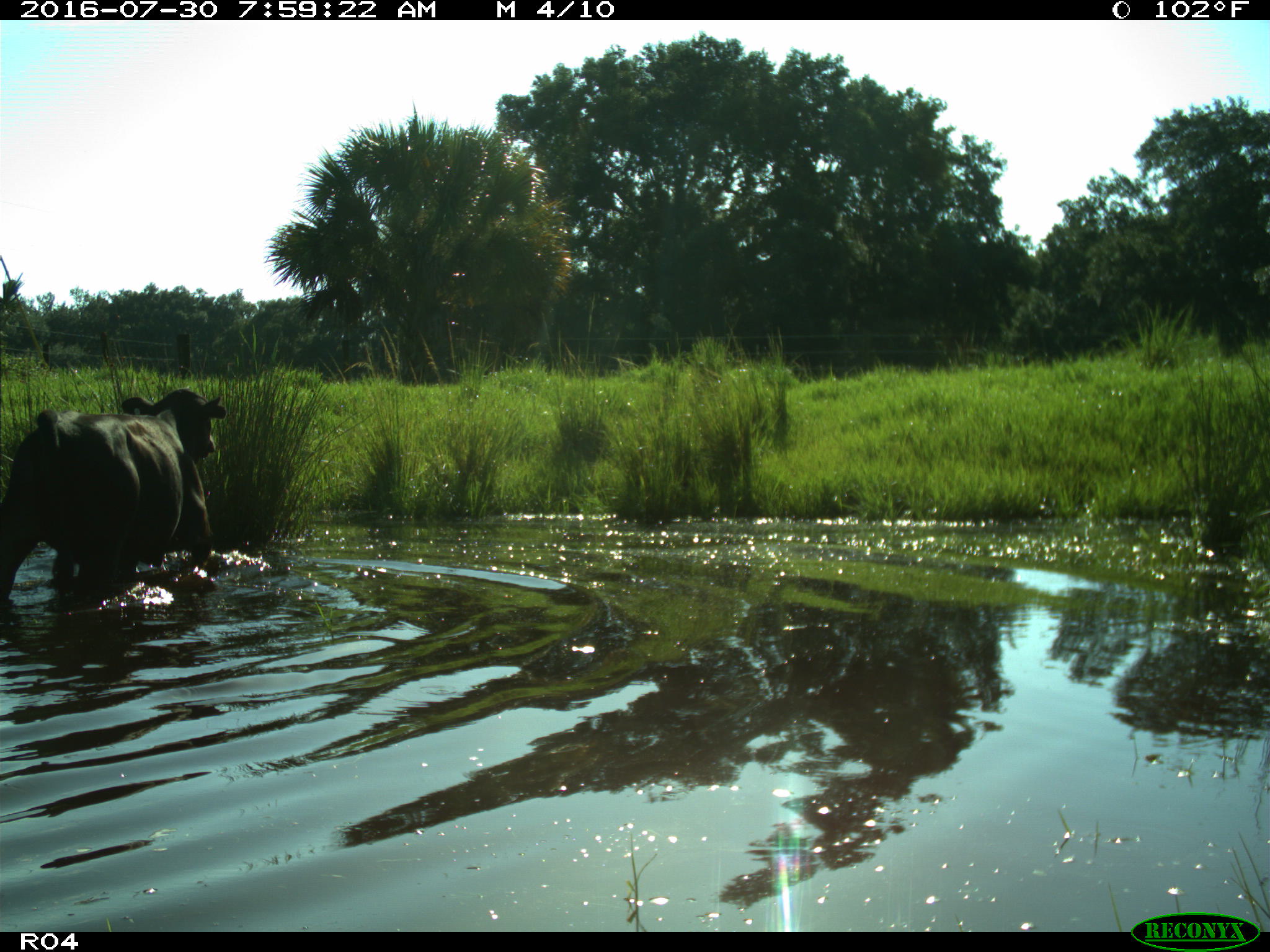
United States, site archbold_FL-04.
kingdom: Animalia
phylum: Chordata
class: Mammalia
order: Artiodactyla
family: Bovidae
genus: Bos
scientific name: Bos taurus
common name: domestic cow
Bos taurus (domestic cow).